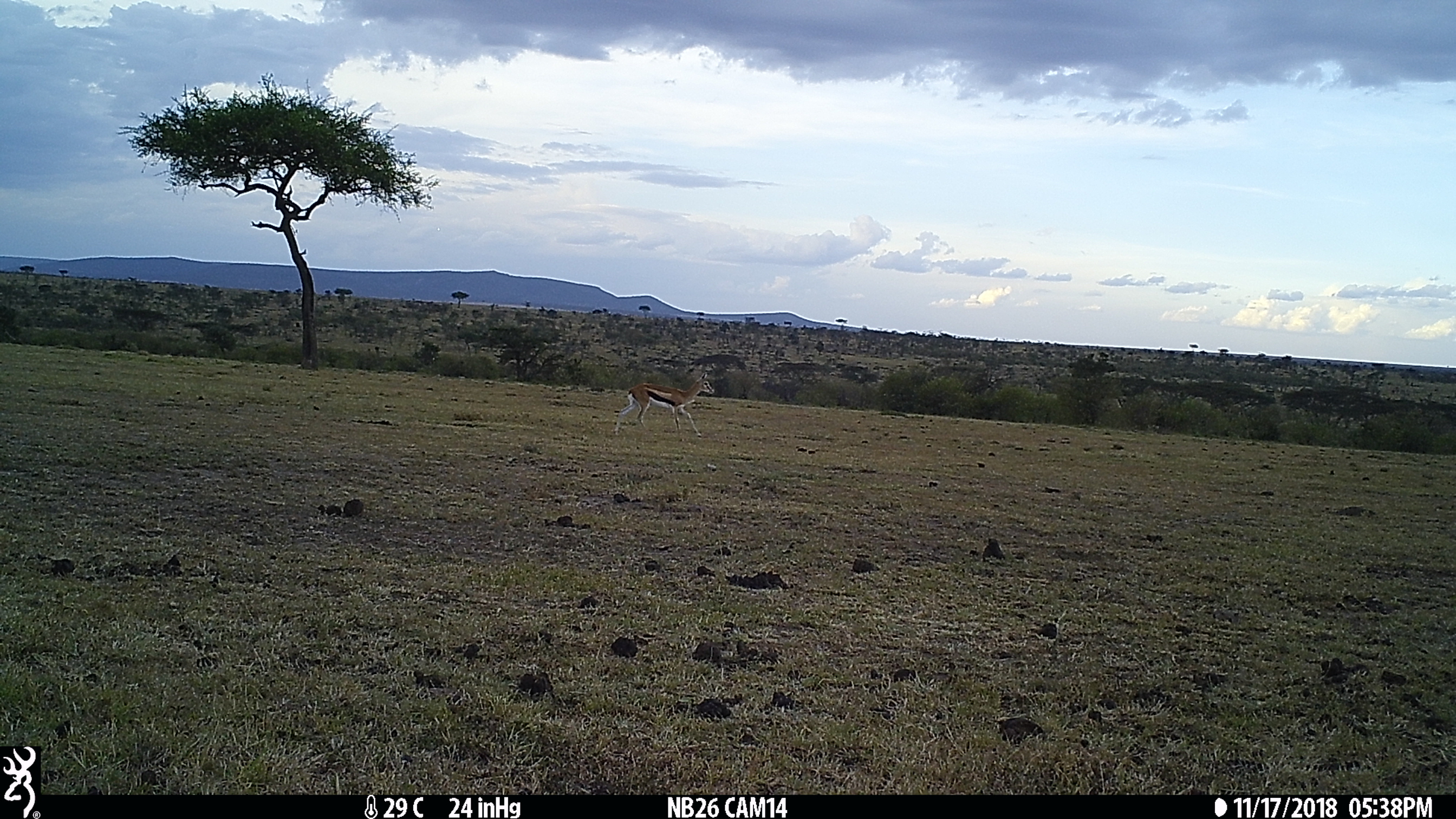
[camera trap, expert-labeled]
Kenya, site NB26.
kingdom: Animalia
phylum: Chordata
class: Mammalia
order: Artiodactyla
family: Bovidae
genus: Eudorcas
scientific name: Eudorcas thomsonii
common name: thomon's gazelle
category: gazelle thomsons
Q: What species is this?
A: Gazelle thomsons (thomon's gazelle) (Eudorcas thomsonii).